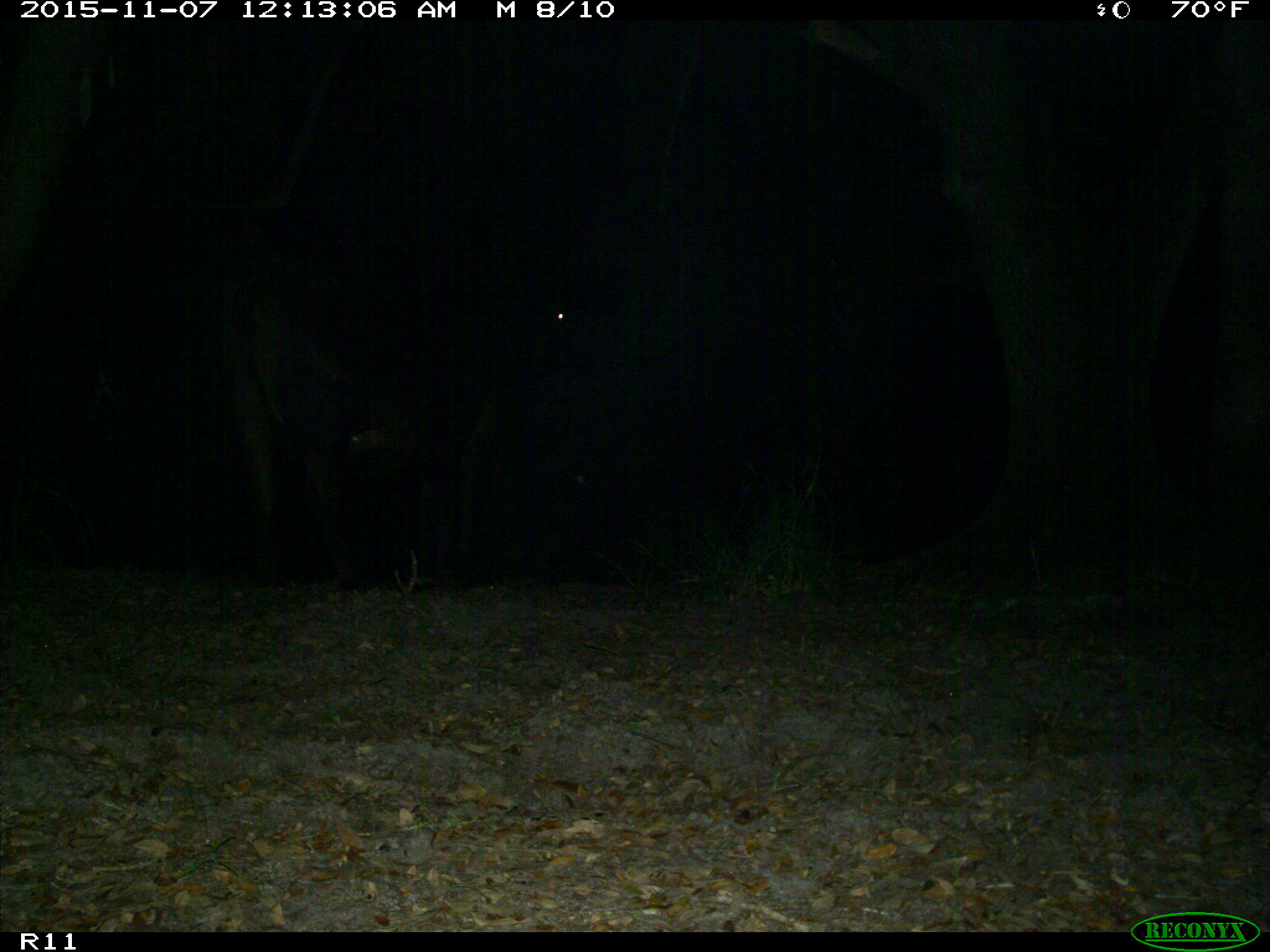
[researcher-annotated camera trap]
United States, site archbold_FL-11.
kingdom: Animalia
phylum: Chordata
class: Mammalia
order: Artiodactyla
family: Bovidae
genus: Bos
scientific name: Bos taurus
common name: domestic cow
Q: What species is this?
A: Bos taurus (domestic cow).